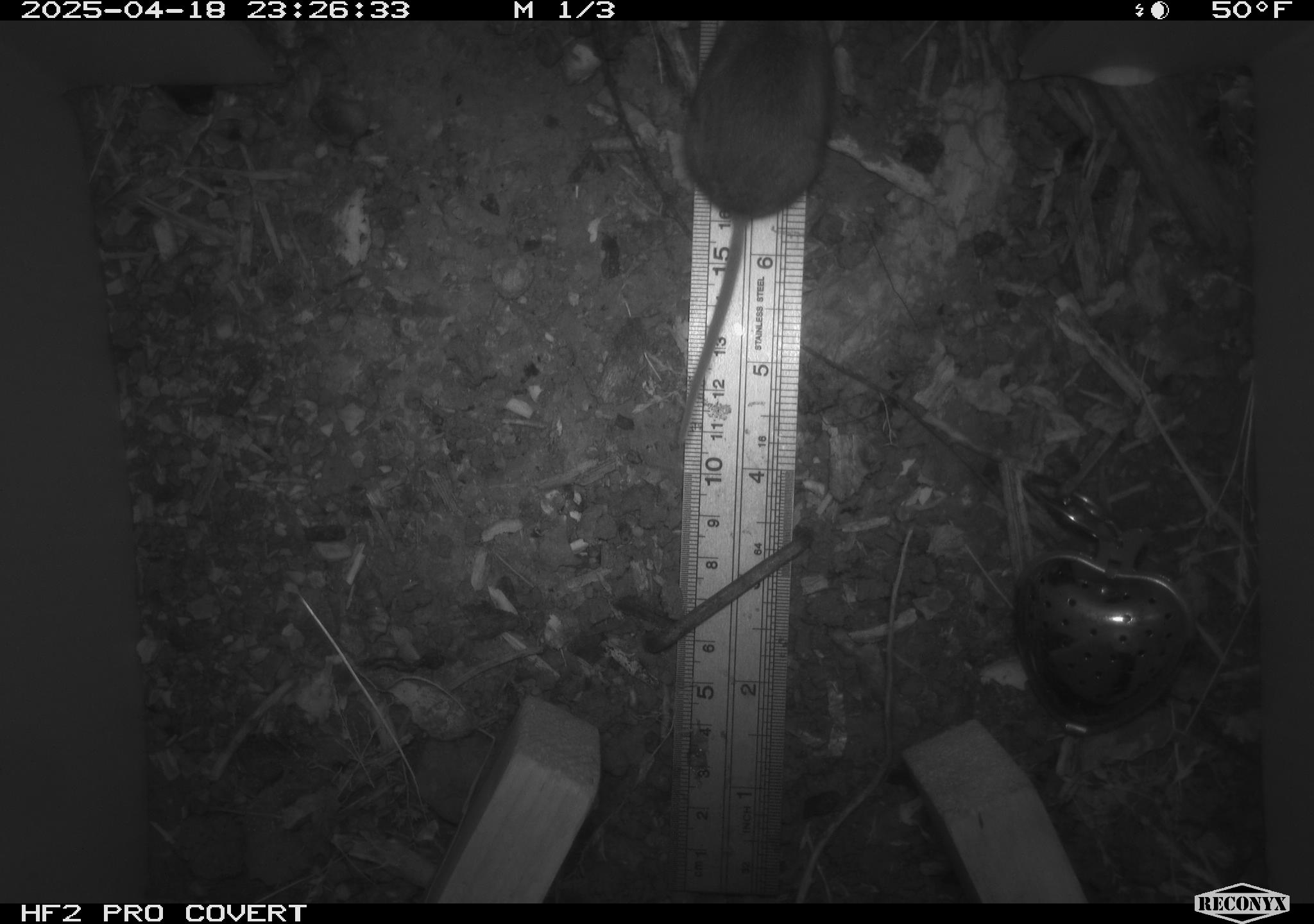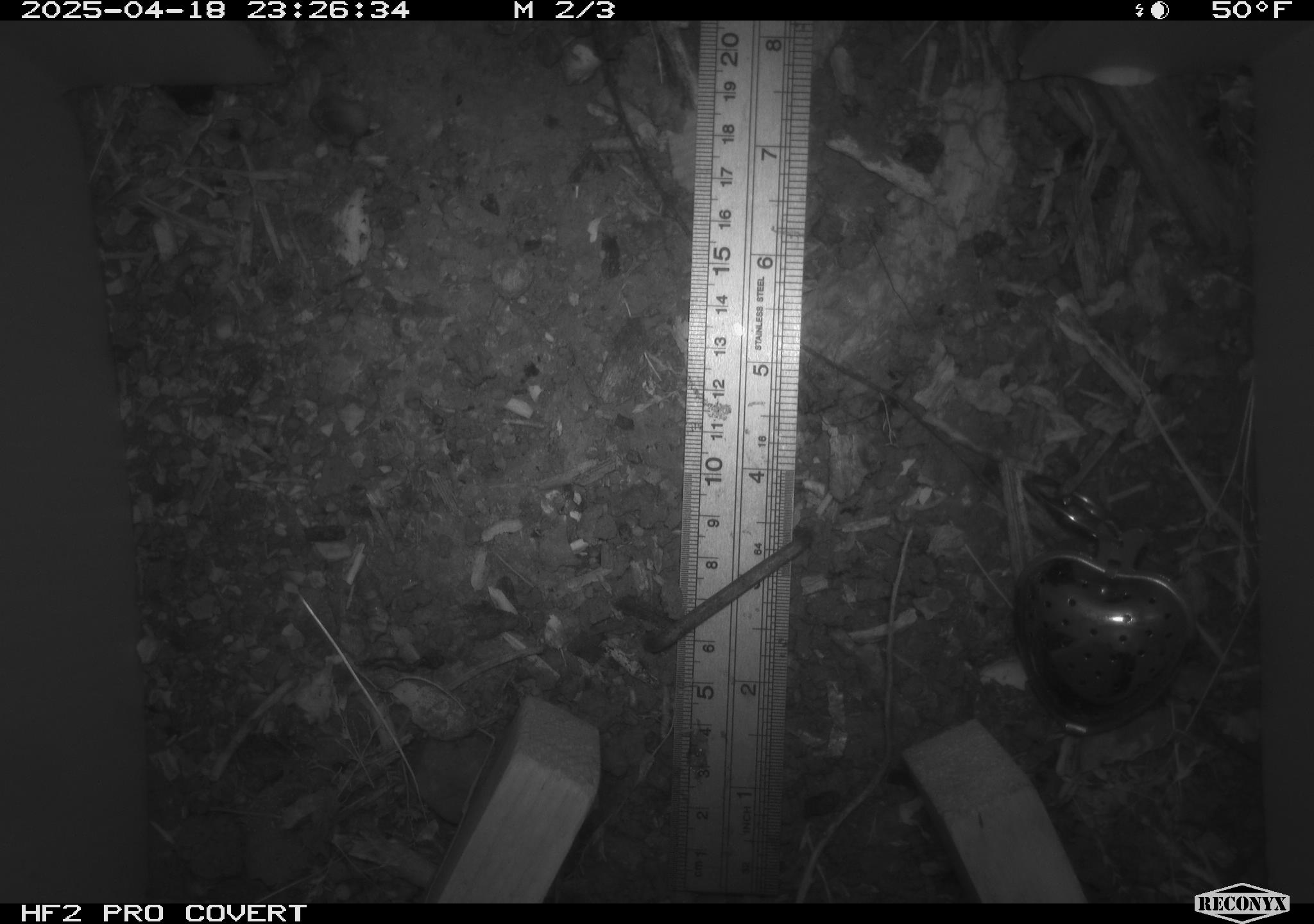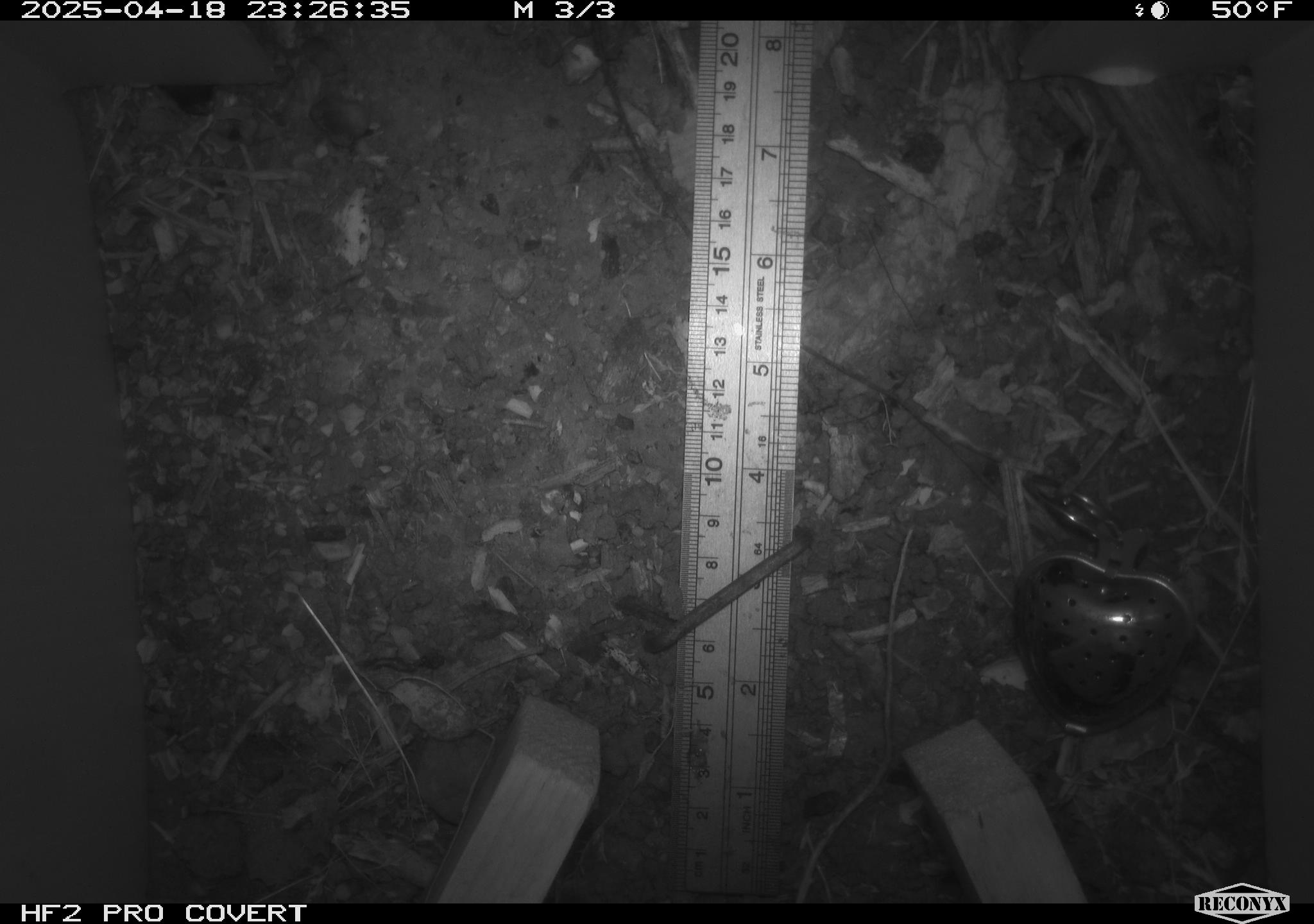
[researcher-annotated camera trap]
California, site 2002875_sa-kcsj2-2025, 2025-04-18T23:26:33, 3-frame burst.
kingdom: Animalia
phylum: Chordata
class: Mammalia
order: Rodentia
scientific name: Rodentia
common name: rodent